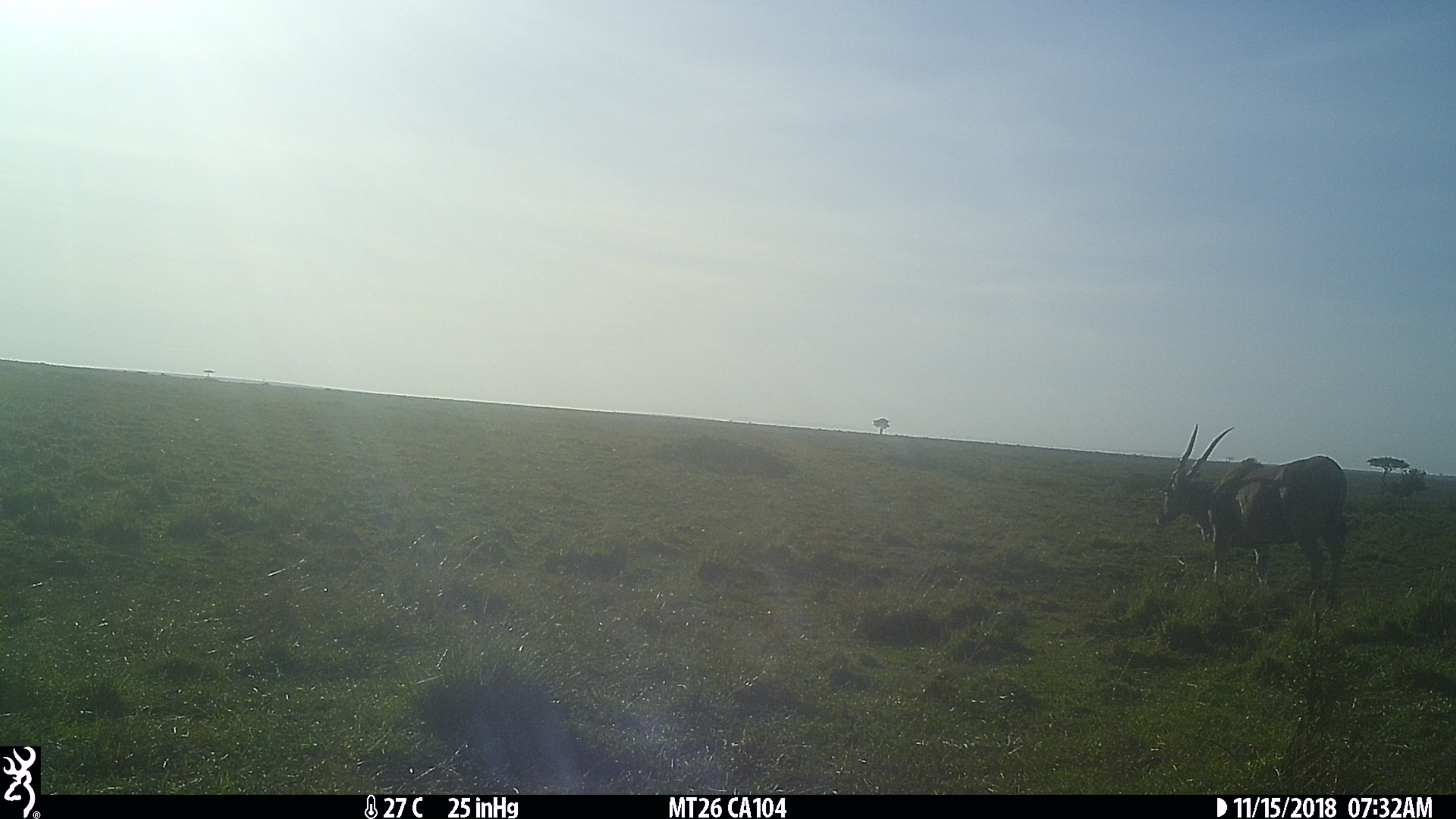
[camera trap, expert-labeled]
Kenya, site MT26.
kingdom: Animalia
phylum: Chordata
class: Mammalia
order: Artiodactyla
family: Bovidae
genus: Tragelaphus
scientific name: Tragelaphus oryx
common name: eland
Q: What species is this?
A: Eland (Tragelaphus oryx).